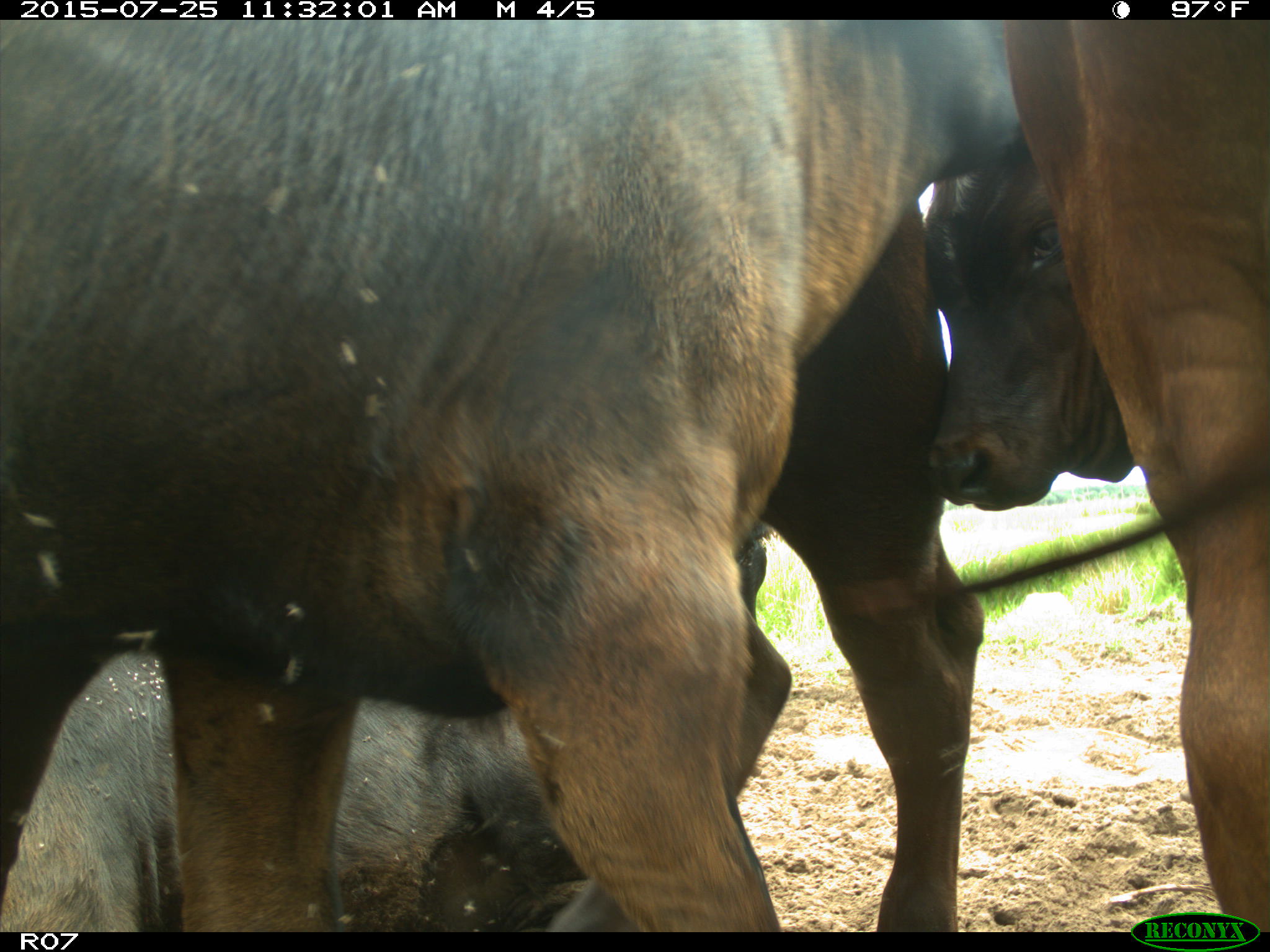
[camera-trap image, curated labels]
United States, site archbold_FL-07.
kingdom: Animalia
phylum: Chordata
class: Mammalia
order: Artiodactyla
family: Bovidae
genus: Bos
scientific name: Bos taurus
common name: domestic cow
Bos taurus (domestic cow).